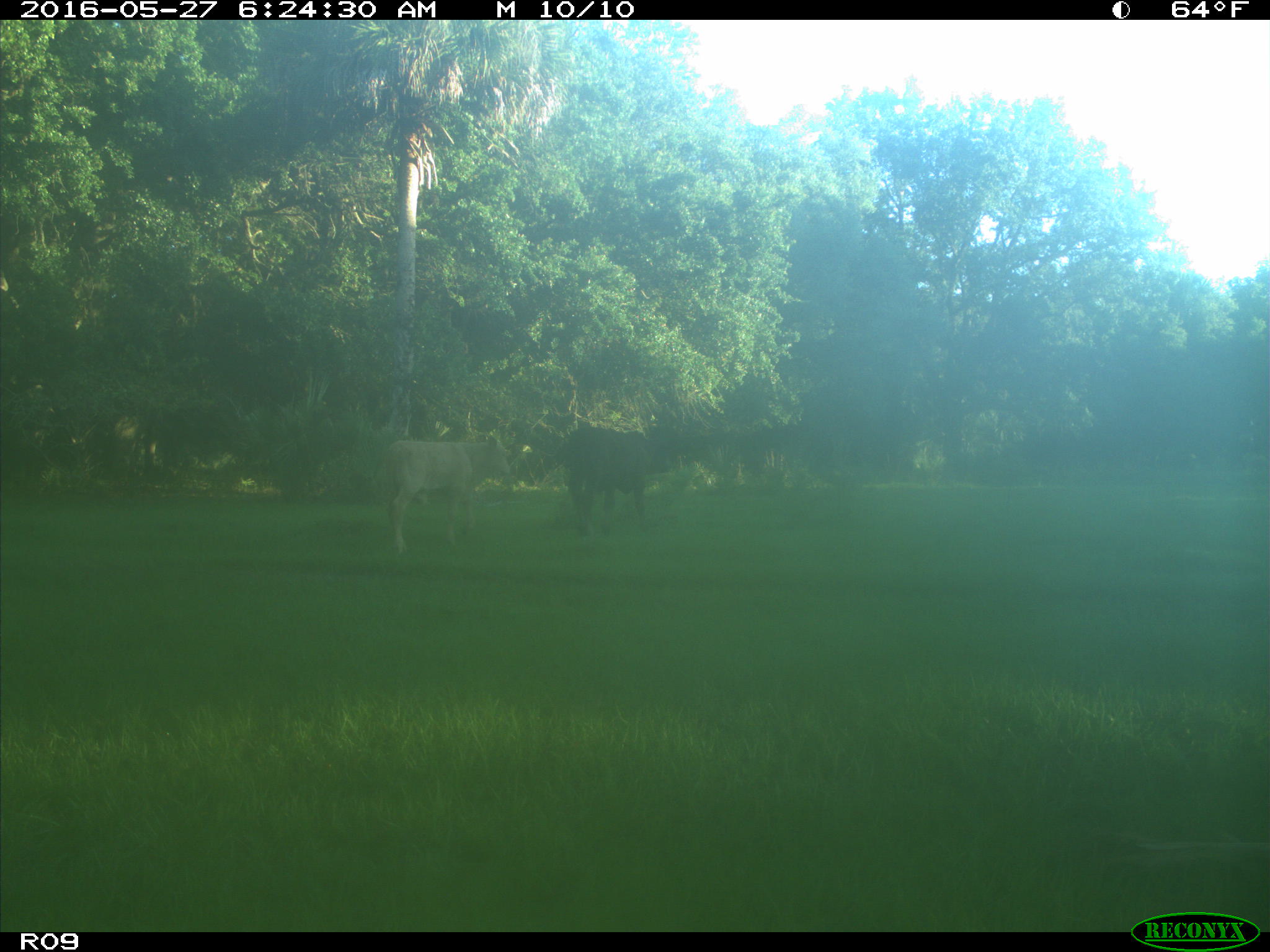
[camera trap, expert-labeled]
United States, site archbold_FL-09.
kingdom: Animalia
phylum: Chordata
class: Mammalia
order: Artiodactyla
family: Bovidae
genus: Bos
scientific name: Bos taurus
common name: domestic cow